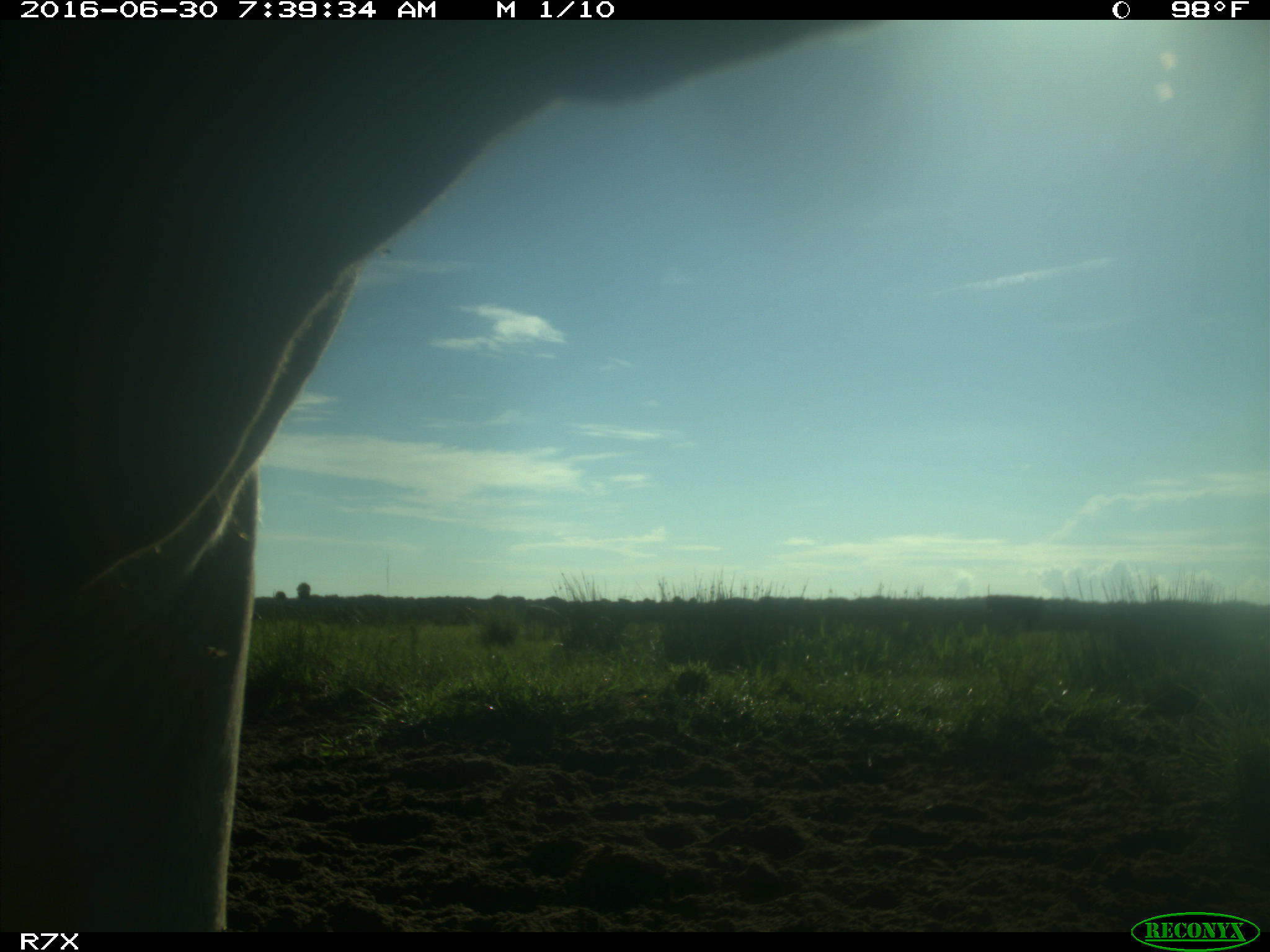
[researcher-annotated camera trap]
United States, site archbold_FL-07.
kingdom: Animalia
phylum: Chordata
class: Mammalia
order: Artiodactyla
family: Bovidae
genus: Bos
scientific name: Bos taurus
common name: domestic cow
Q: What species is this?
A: Bos taurus (domestic cow).